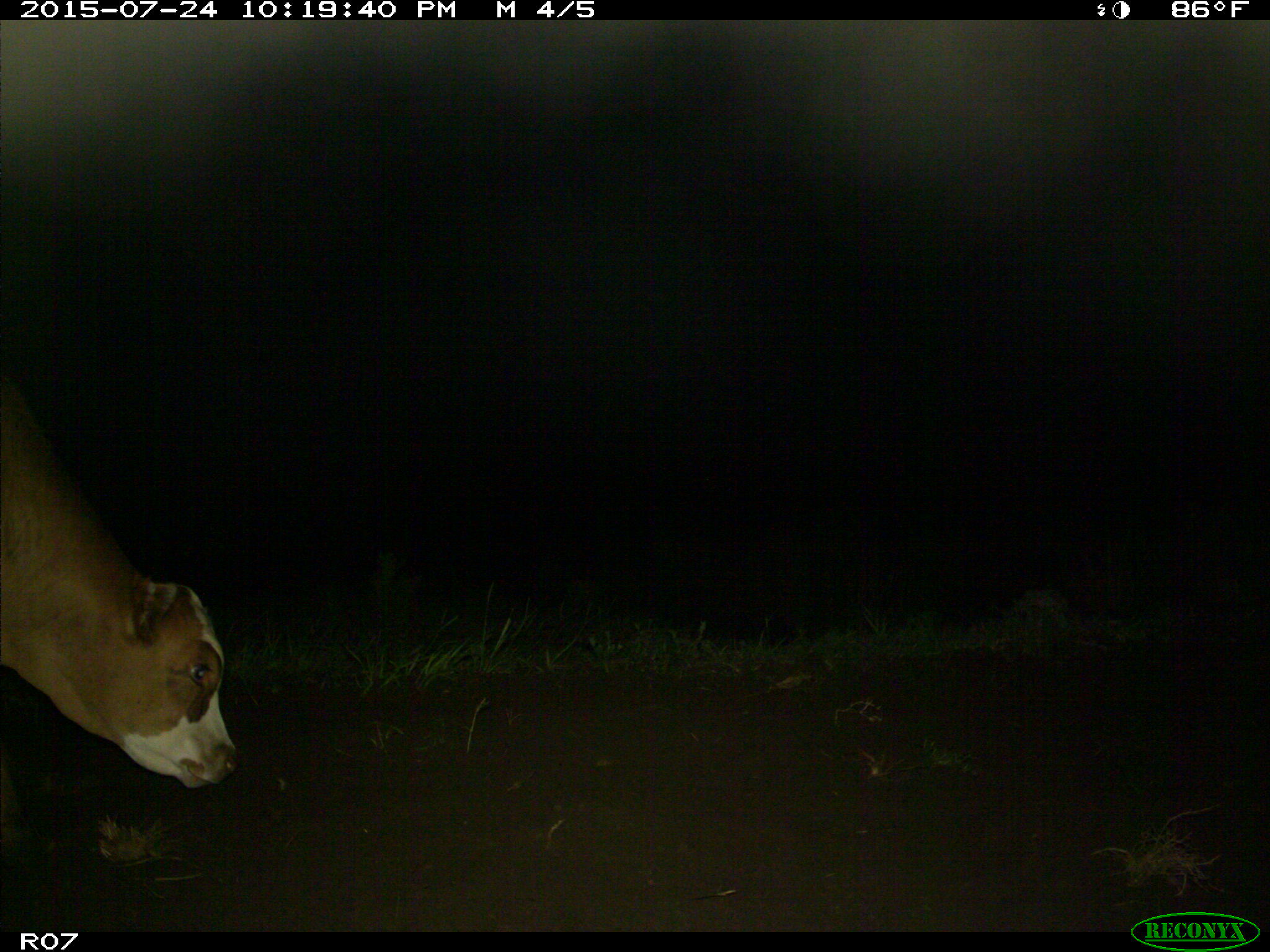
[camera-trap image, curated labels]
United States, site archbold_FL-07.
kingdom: Animalia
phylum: Chordata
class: Mammalia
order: Artiodactyla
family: Bovidae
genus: Bos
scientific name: Bos taurus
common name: domestic cow